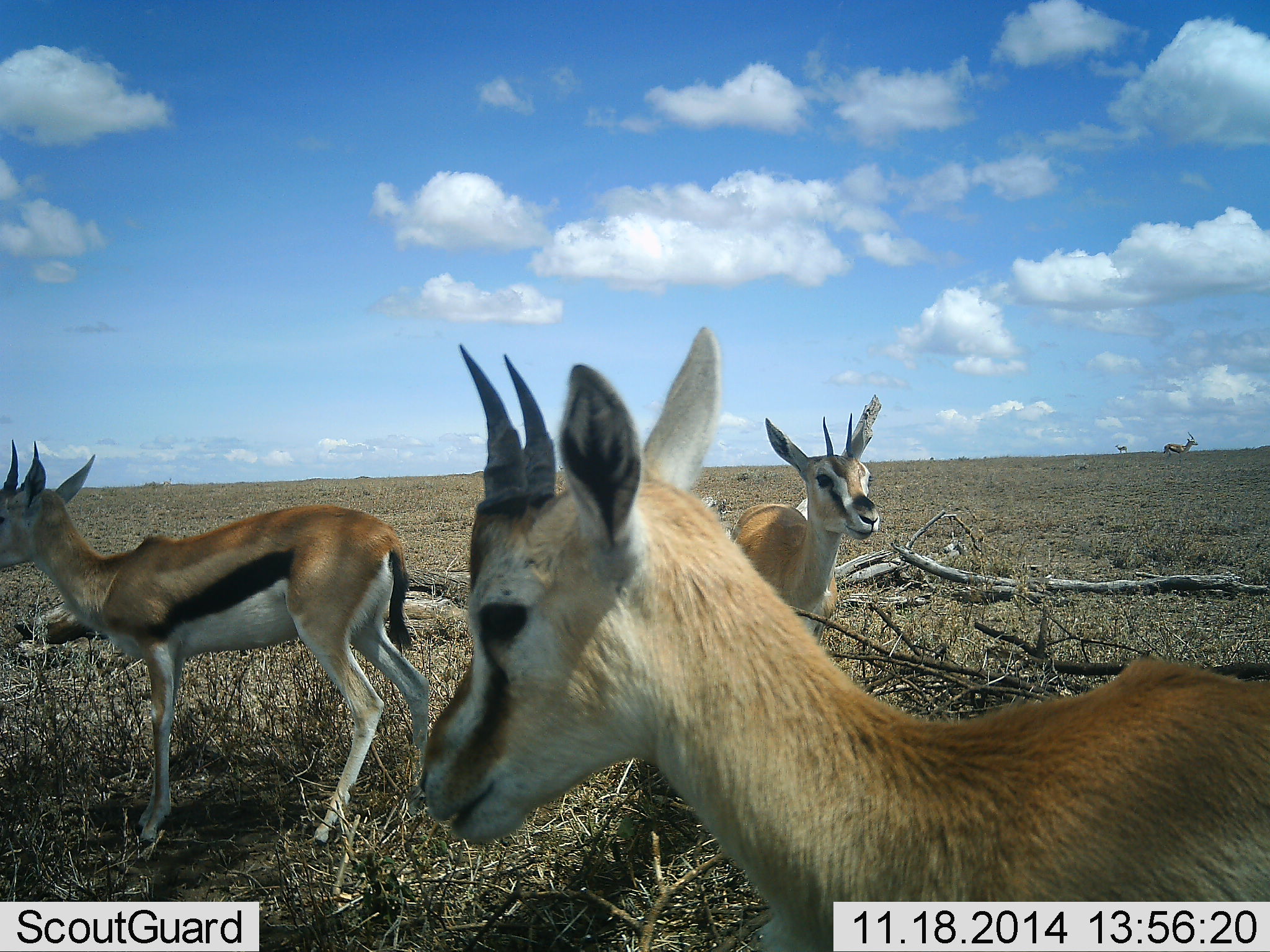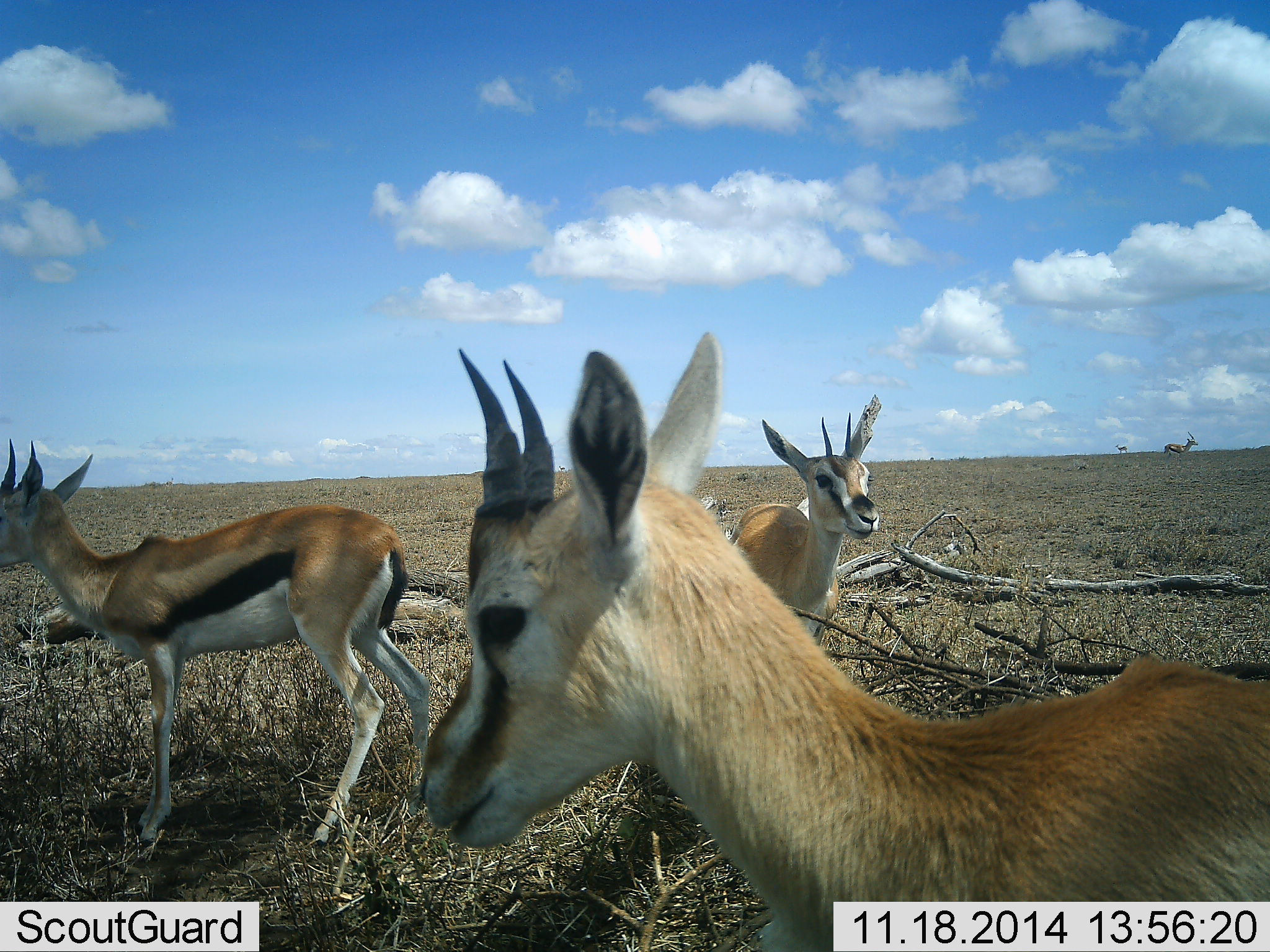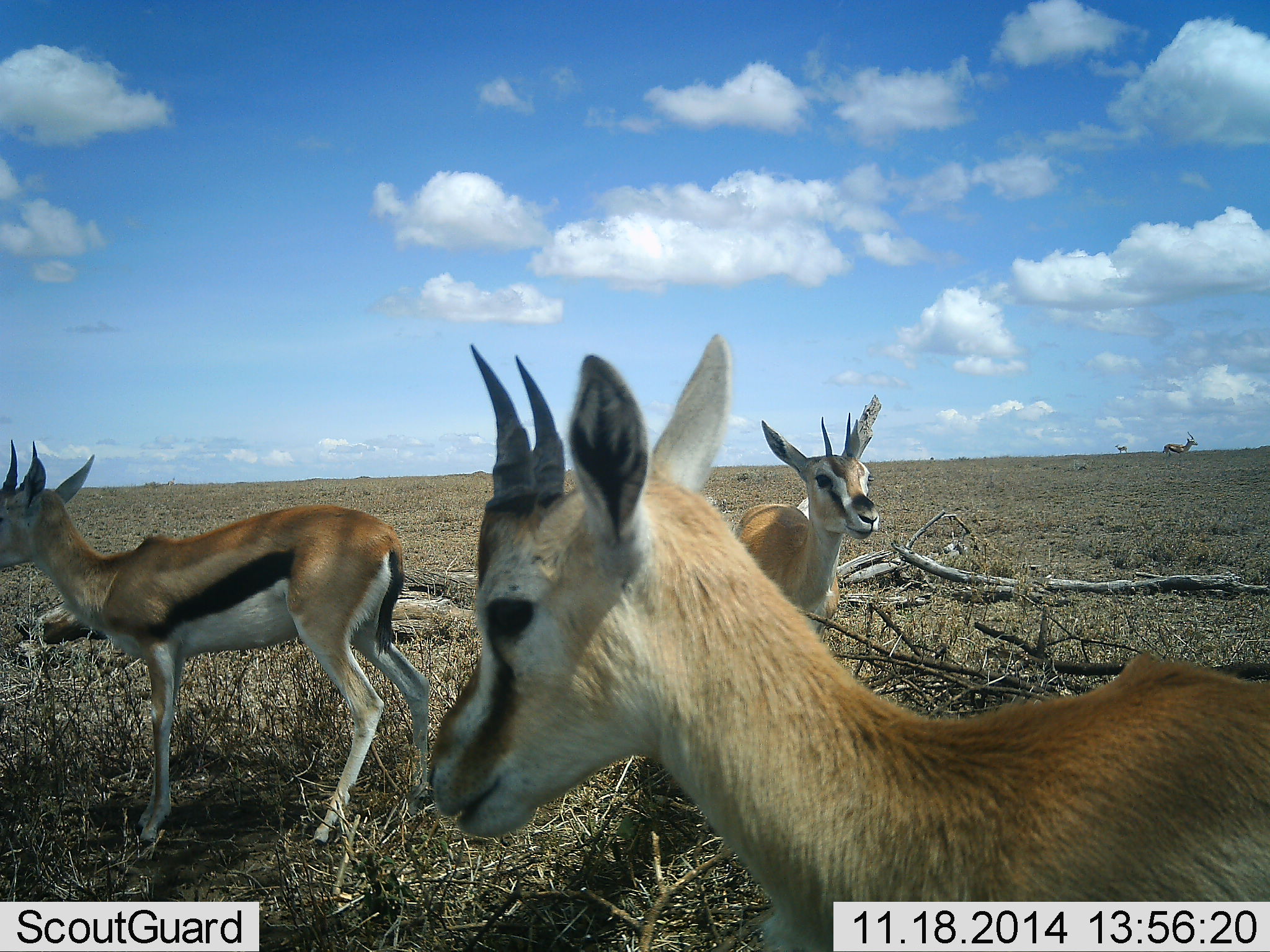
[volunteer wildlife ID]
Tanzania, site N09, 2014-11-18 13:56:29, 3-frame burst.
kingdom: Animalia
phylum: Chordata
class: Mammalia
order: Artiodactyla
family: Bovidae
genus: Eudorcas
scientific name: Eudorcas thomsonii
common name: thomson's gazelle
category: gazellethomsons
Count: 3.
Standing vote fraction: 70%.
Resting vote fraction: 20%.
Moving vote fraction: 10%.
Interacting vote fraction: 0%.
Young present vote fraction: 20%.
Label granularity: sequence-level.